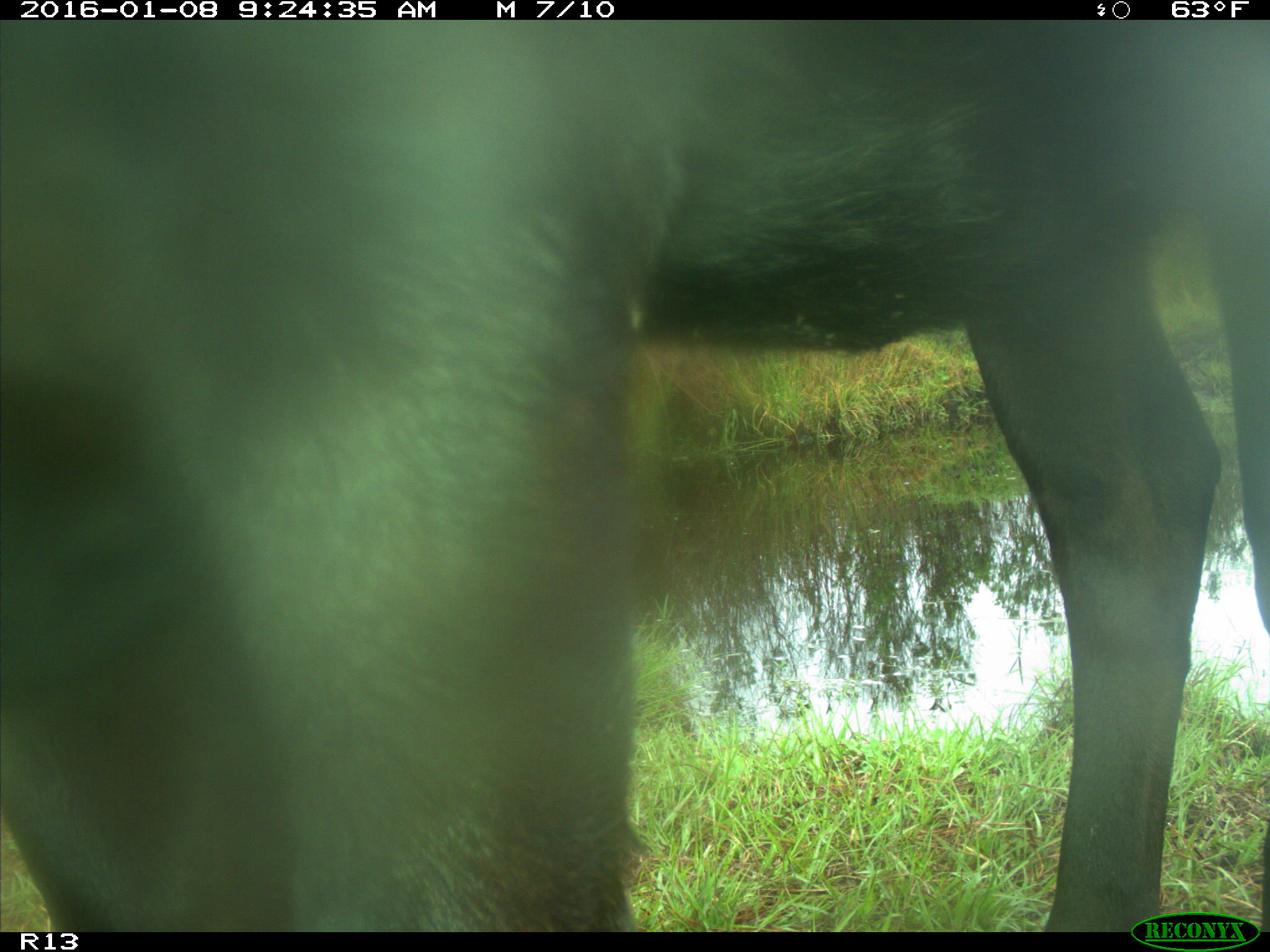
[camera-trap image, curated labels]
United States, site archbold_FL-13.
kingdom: Animalia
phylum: Chordata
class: Mammalia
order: Artiodactyla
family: Bovidae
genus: Bos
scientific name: Bos taurus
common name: domestic cow